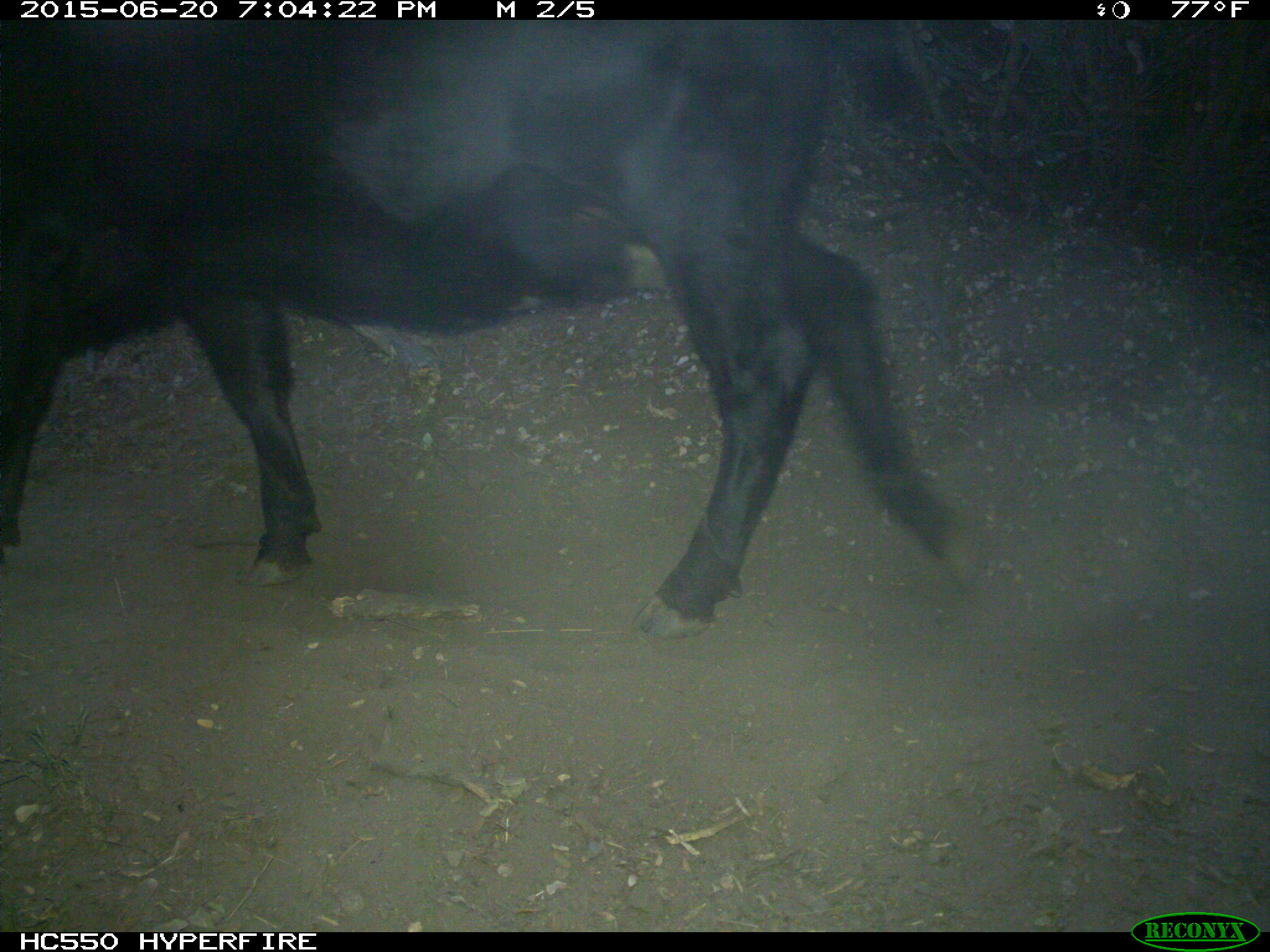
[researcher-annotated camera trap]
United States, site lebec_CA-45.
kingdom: Animalia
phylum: Chordata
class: Mammalia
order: Artiodactyla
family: Bovidae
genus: Bos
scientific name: Bos taurus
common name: domestic cow